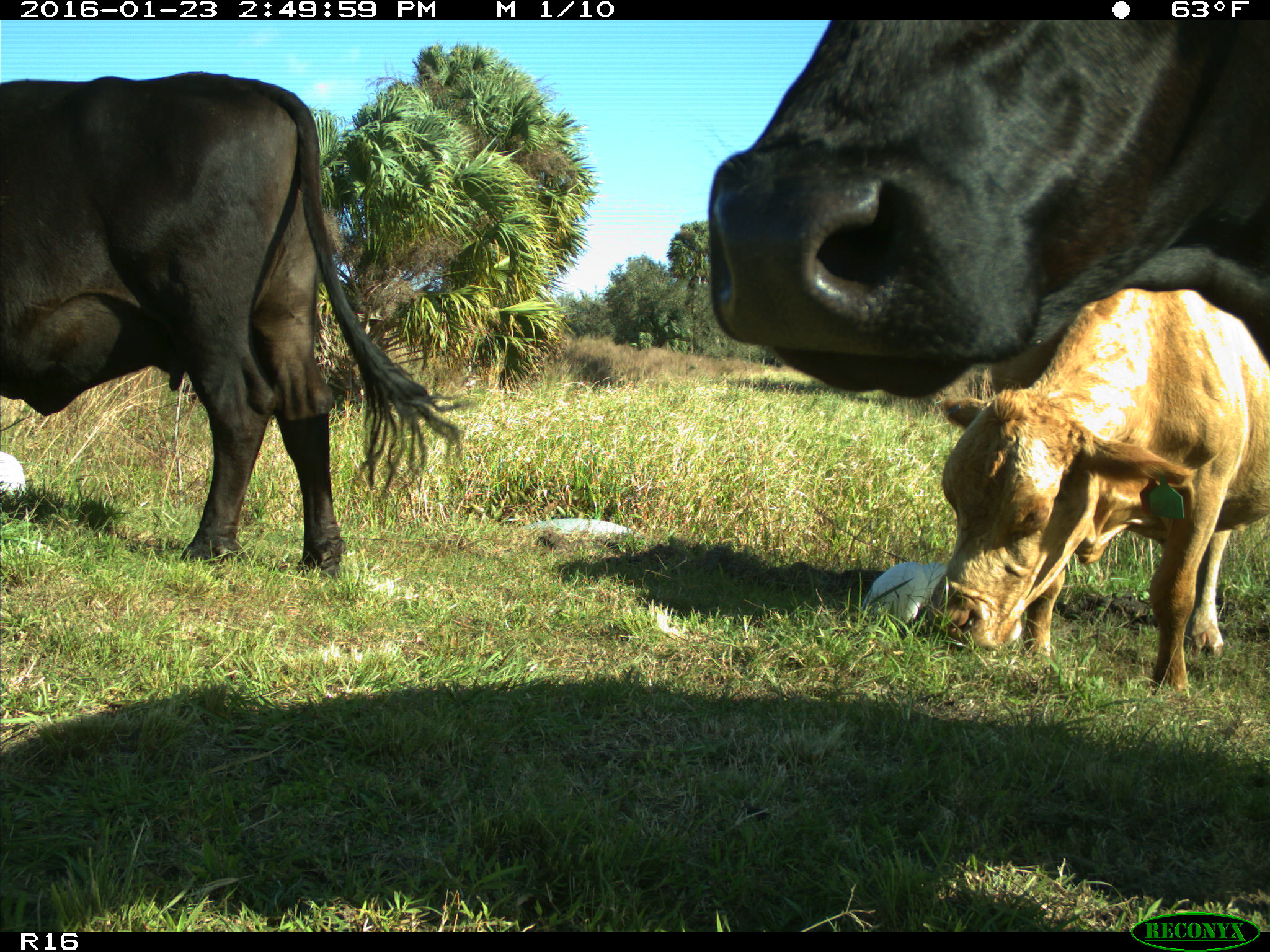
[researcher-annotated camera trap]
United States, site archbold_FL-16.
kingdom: Animalia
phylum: Chordata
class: Mammalia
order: Artiodactyla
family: Bovidae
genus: Bos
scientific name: Bos taurus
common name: domestic cow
Bos taurus (domestic cow).